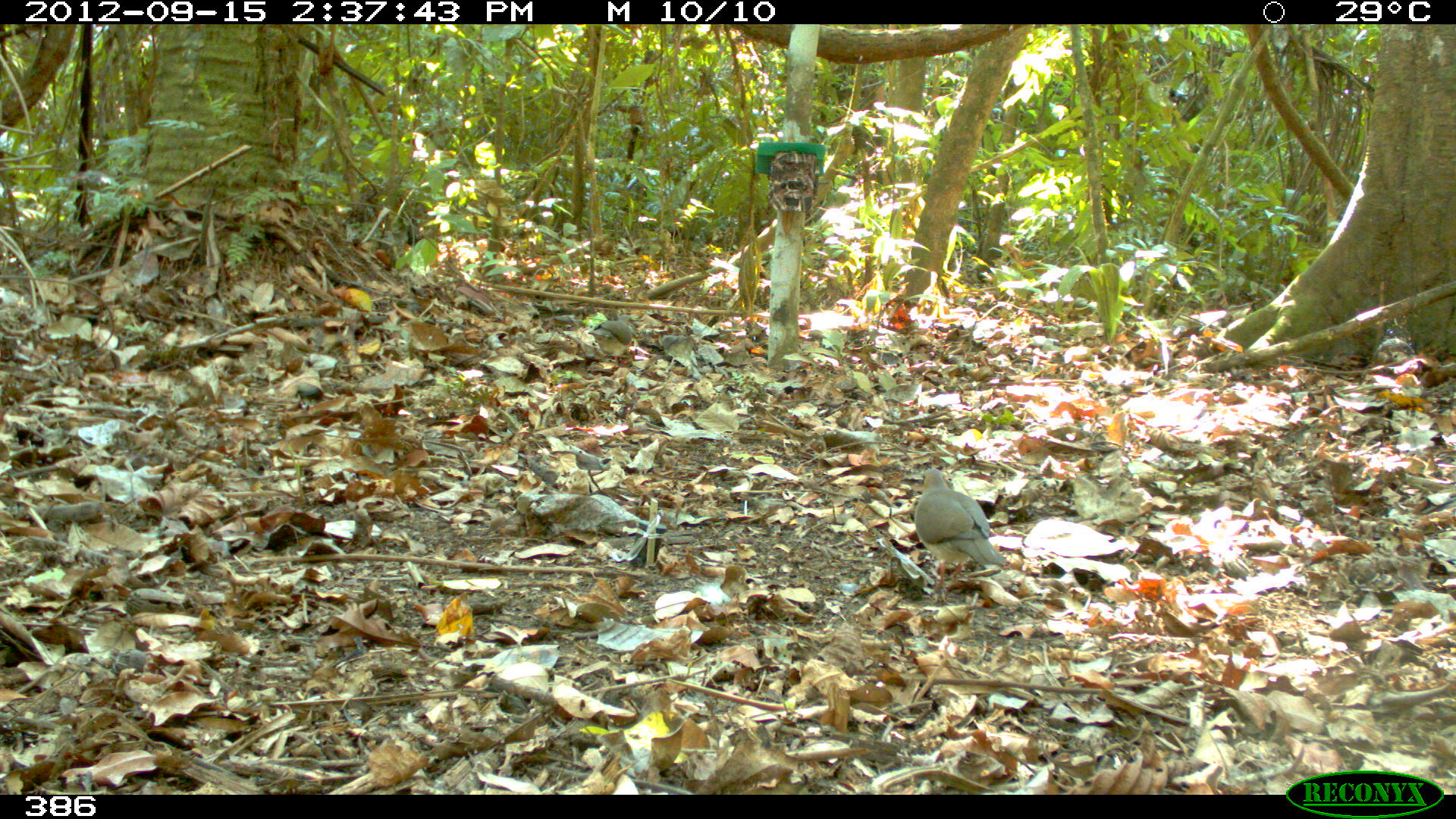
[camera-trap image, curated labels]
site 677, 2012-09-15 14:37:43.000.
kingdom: Animalia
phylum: Chordata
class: Aves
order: Columbiformes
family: Columbidae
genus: Leptotila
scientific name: Leptotila rufaxilla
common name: gray-fronted dove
Leptotila rufaxilla (gray-fronted dove).